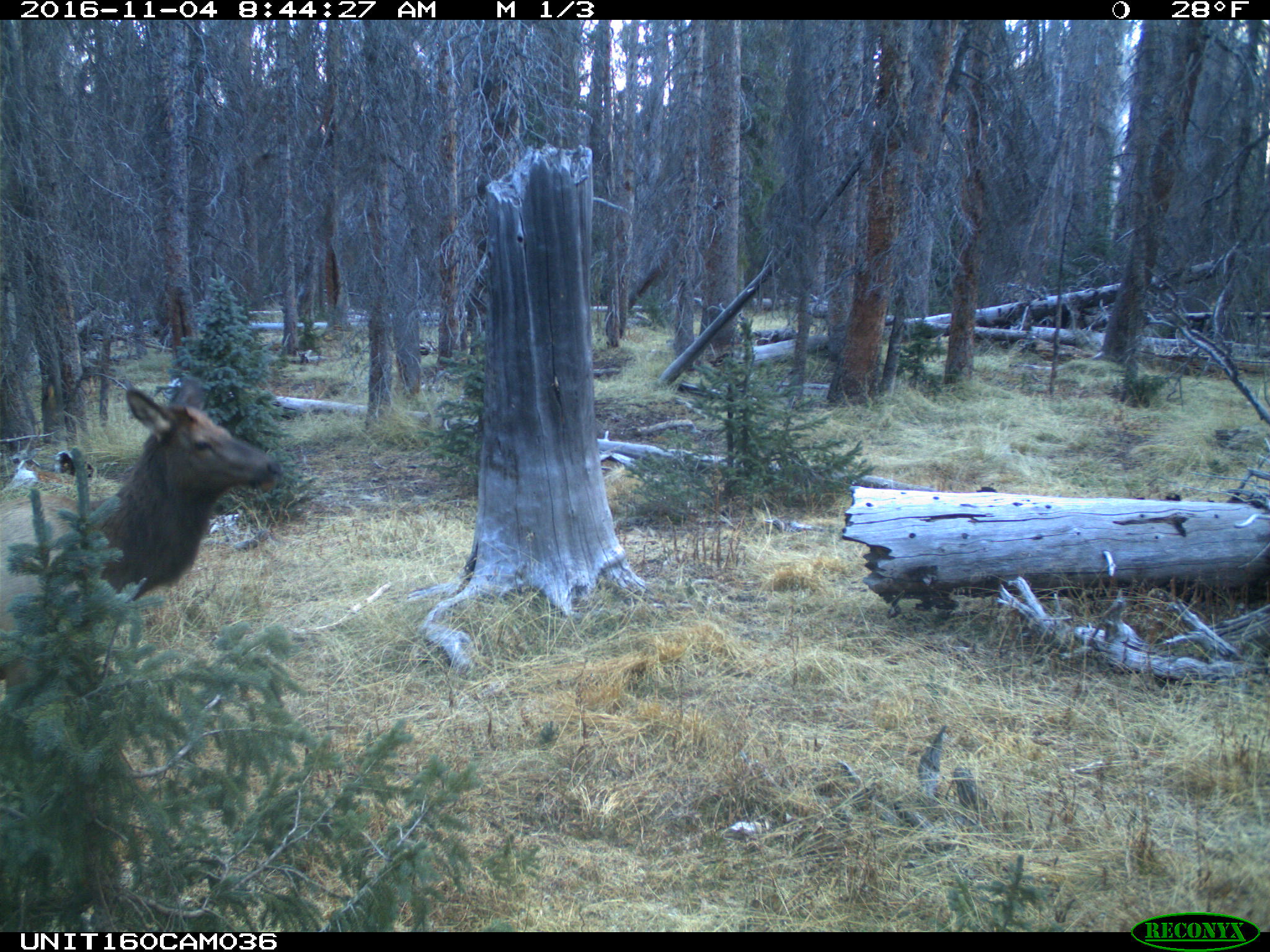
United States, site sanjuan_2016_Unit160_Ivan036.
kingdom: Animalia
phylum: Chordata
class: Mammalia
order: Artiodactyla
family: Cervidae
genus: Cervus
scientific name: Cervus elaphus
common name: red deer